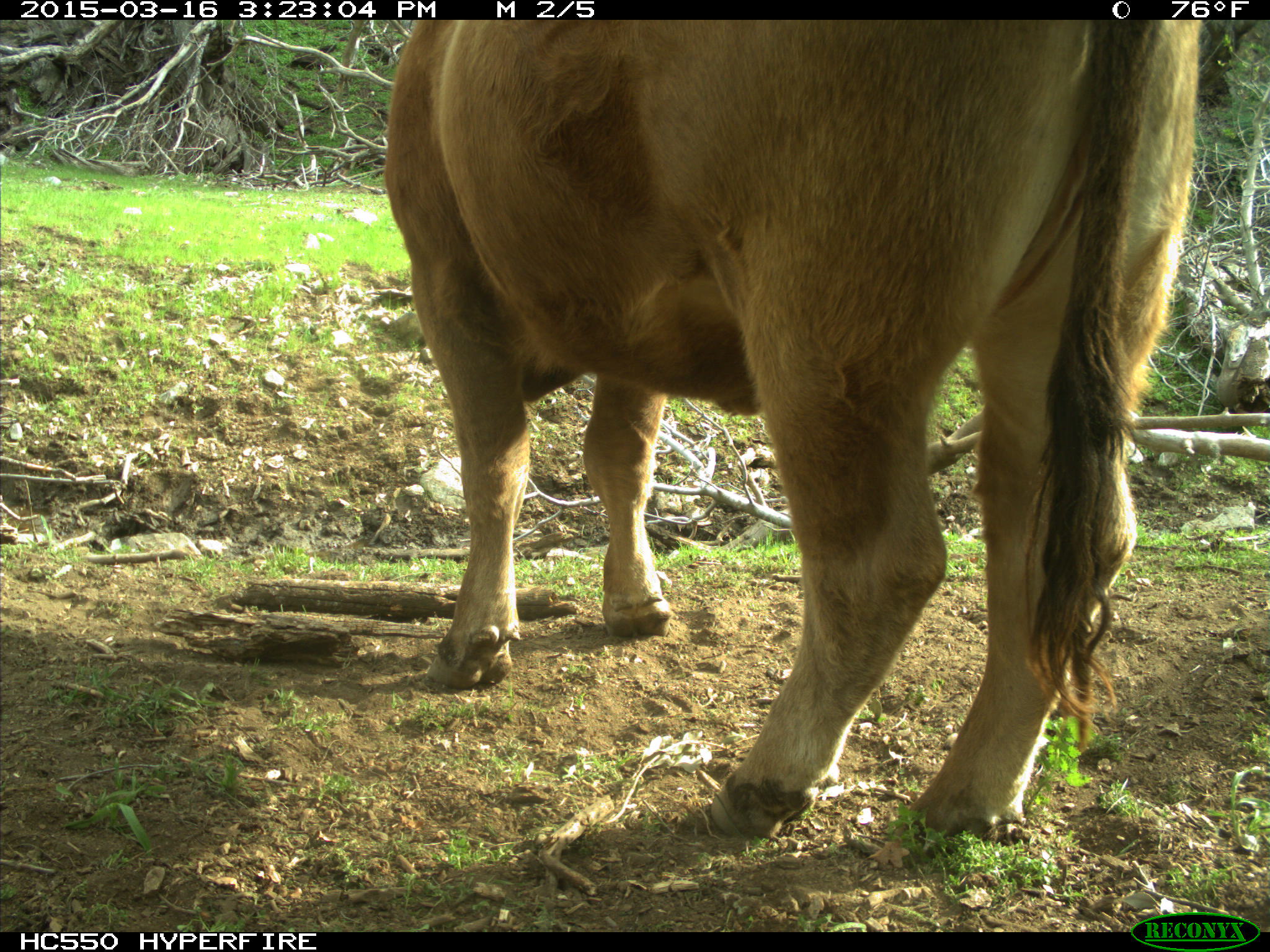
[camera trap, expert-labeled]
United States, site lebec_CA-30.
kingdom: Animalia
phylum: Chordata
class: Mammalia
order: Artiodactyla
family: Bovidae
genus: Bos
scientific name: Bos taurus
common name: domestic cow